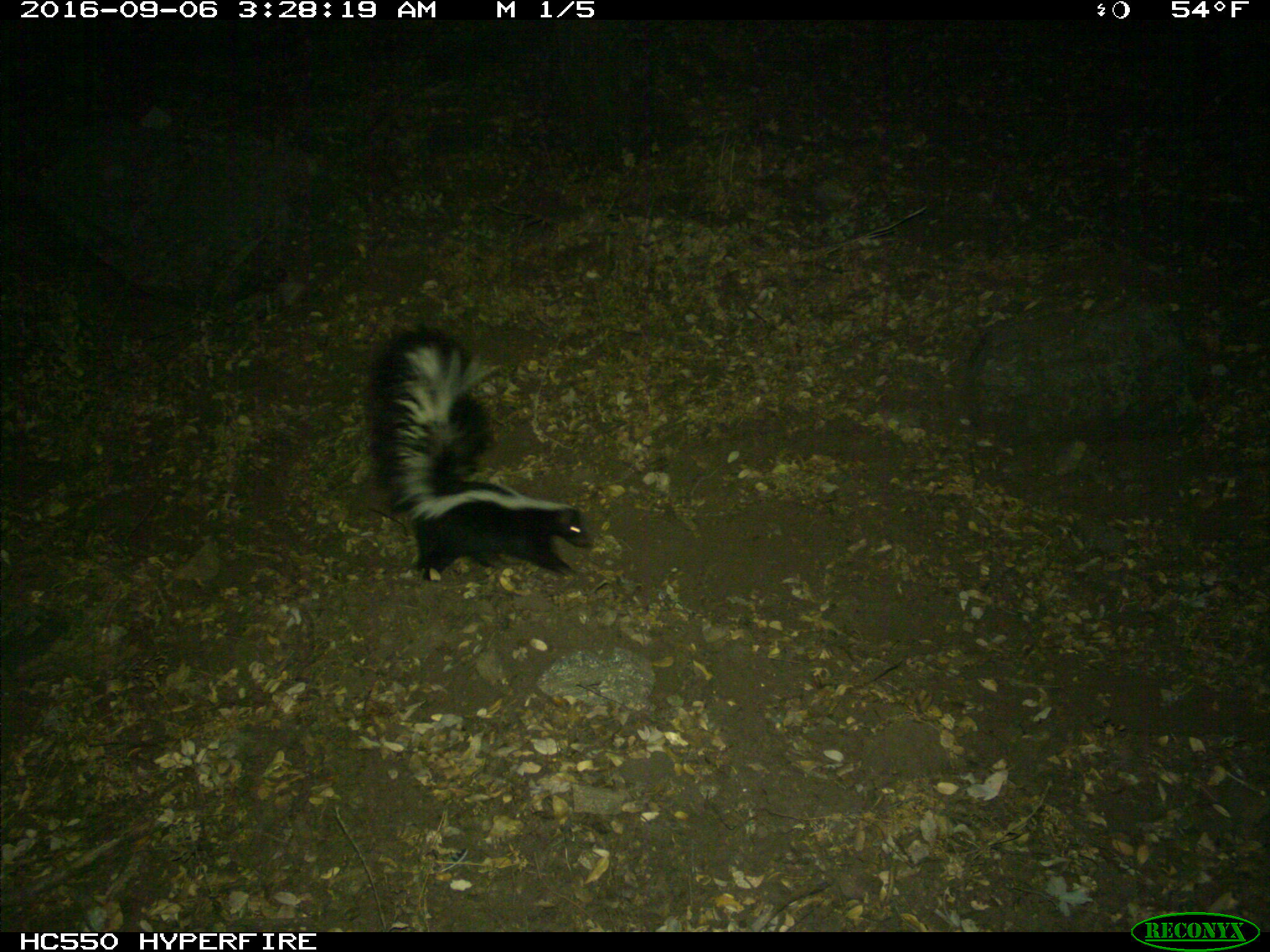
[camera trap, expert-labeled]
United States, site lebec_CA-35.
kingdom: Animalia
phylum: Chordata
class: Mammalia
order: Carnivora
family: Mephitidae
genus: Mephitis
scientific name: Mephitis mephitis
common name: striped skunk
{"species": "Mephitis mephitis (striped skunk)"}